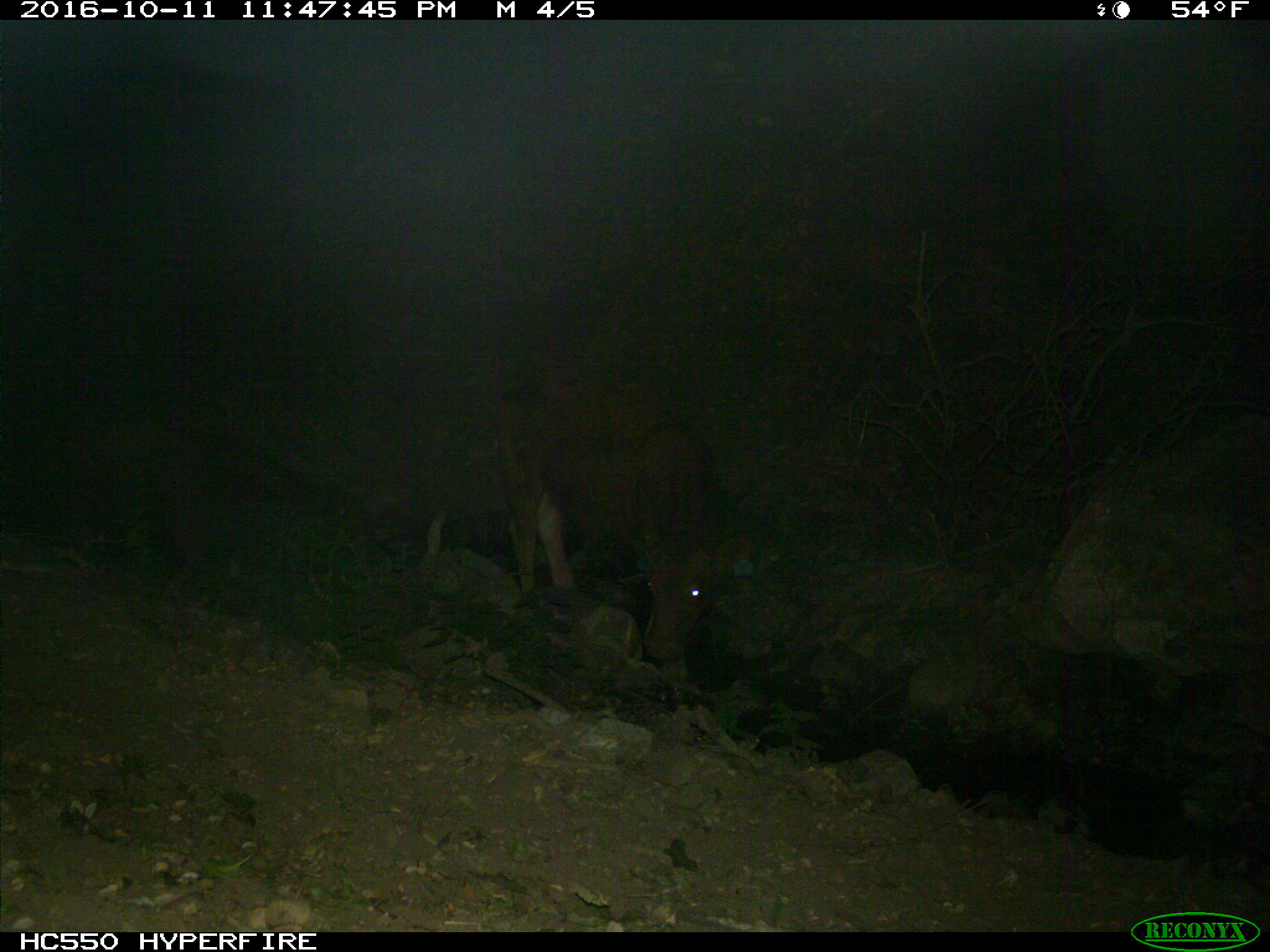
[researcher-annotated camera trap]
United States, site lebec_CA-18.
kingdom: Animalia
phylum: Chordata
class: Mammalia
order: Artiodactyla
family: Bovidae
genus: Bos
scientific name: Bos taurus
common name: domestic cow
Bos taurus (domestic cow).